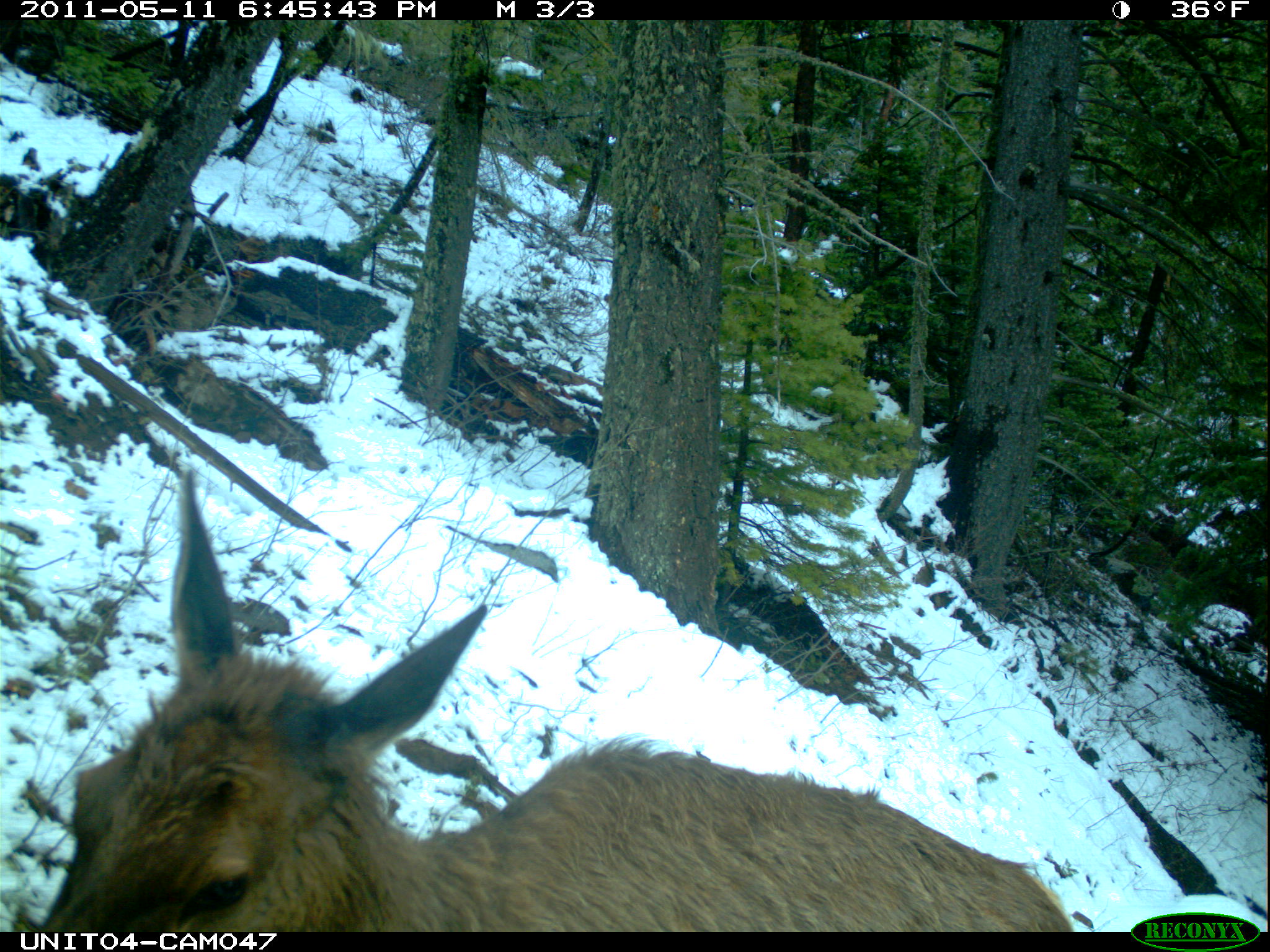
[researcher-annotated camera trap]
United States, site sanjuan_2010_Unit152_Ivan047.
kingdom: Animalia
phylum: Chordata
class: Mammalia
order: Artiodactyla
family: Cervidae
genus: Cervus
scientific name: Cervus elaphus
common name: red deer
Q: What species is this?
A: Cervus elaphus (red deer).